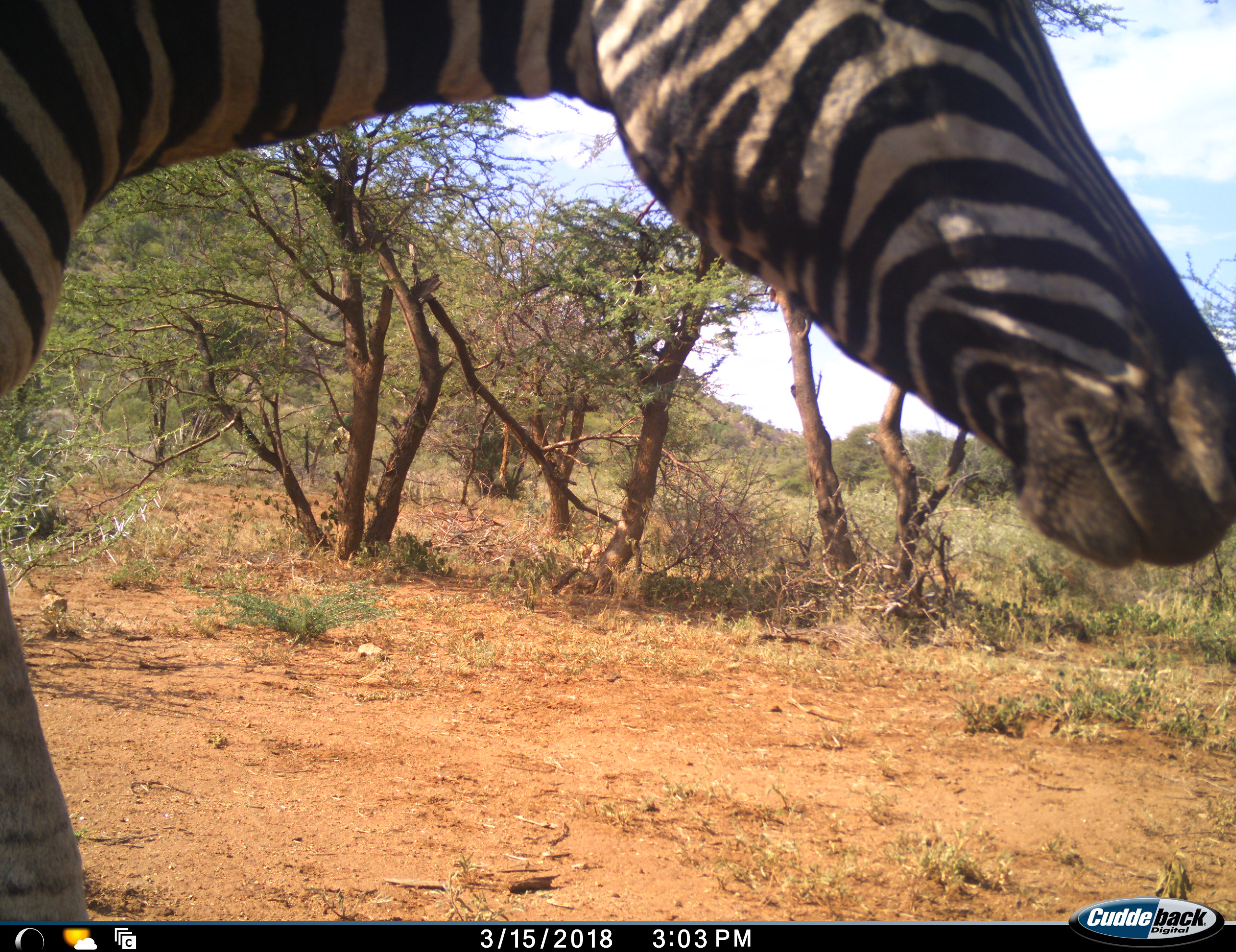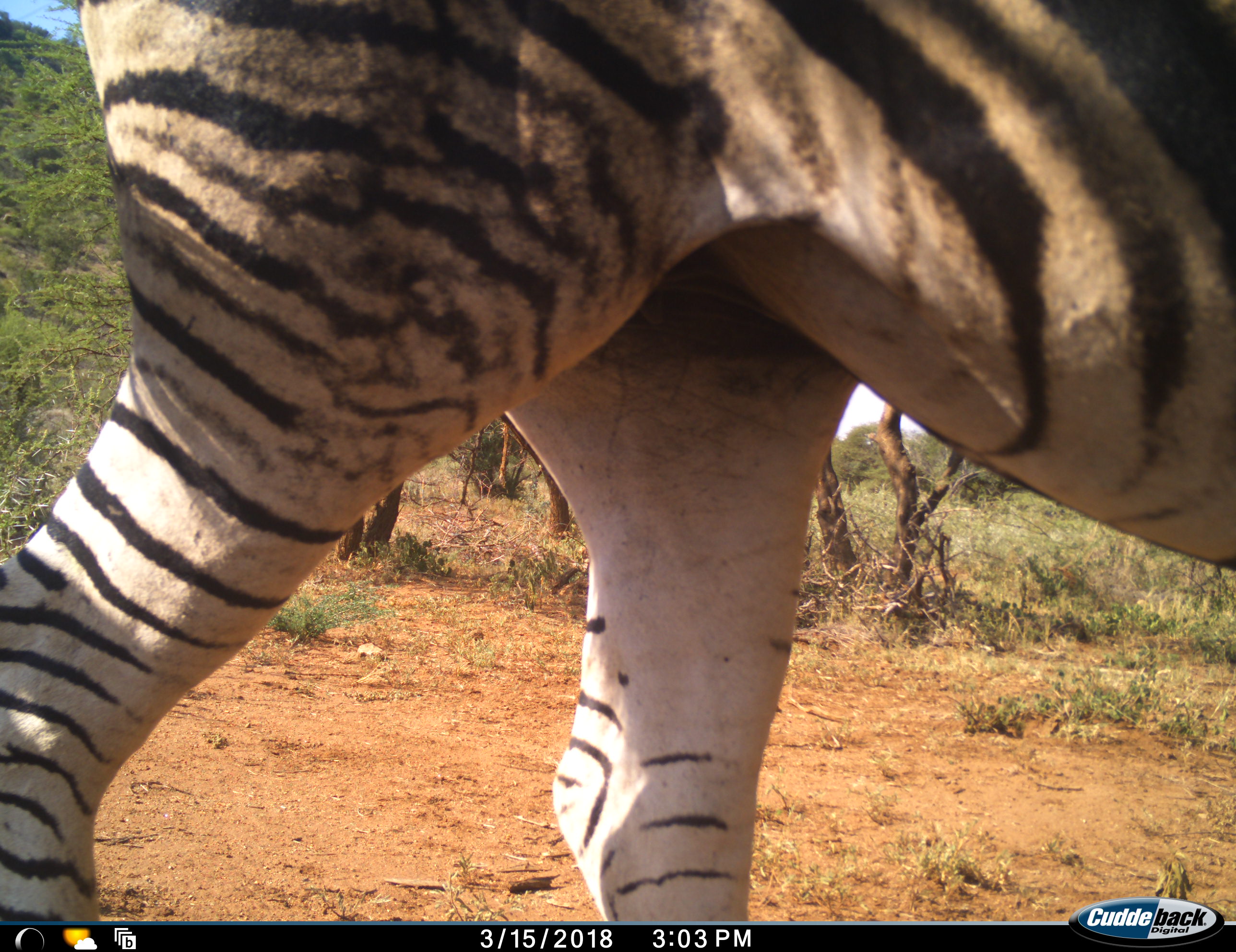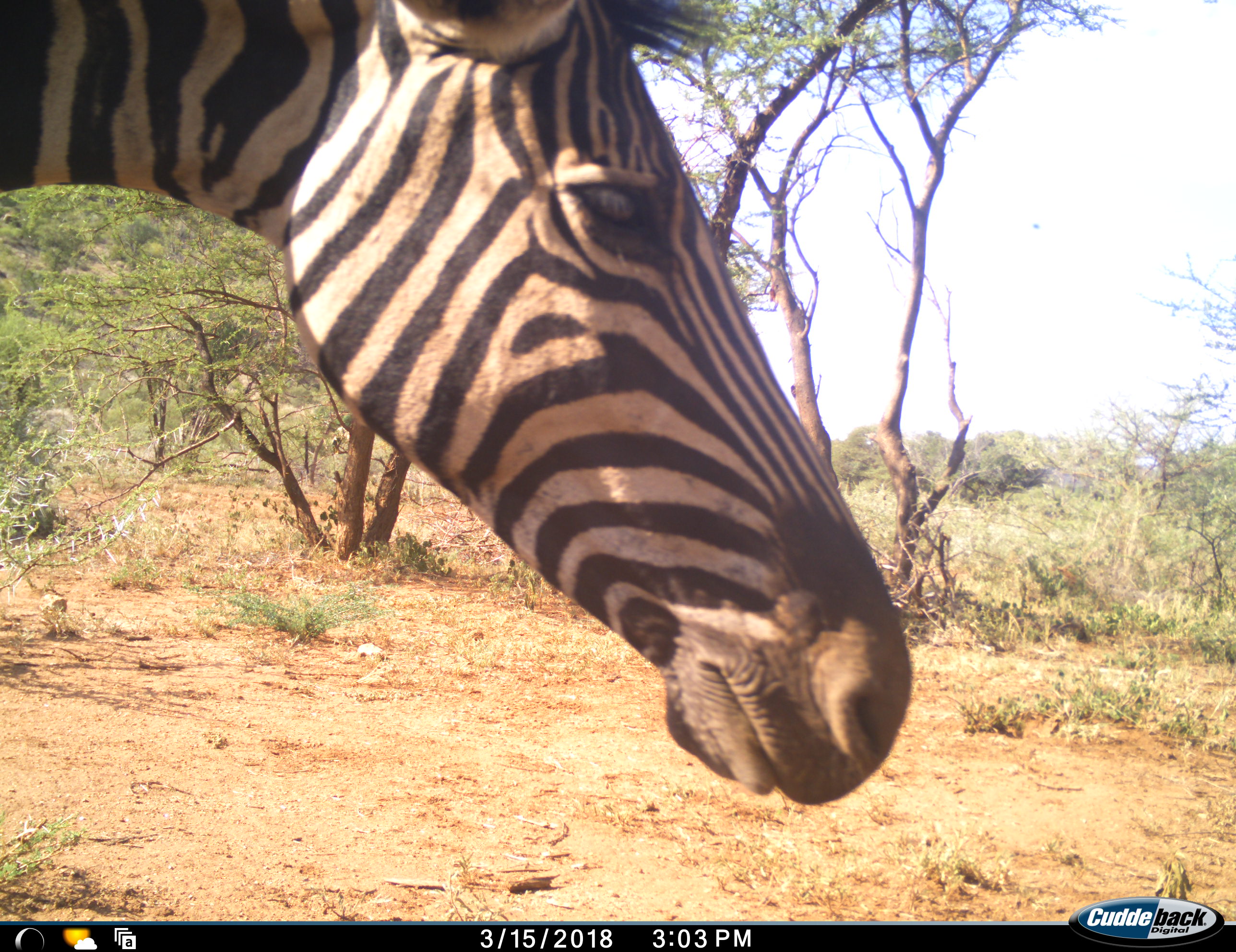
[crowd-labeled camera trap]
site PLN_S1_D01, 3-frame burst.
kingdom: Animalia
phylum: Chordata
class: Mammalia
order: Perissodactyla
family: Equidae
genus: Equus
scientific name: Equus quagga burchellii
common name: burchell's zebra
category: zebraburchells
Zebraburchells (burchell's zebra) (Equus quagga burchellii), count 1. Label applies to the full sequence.